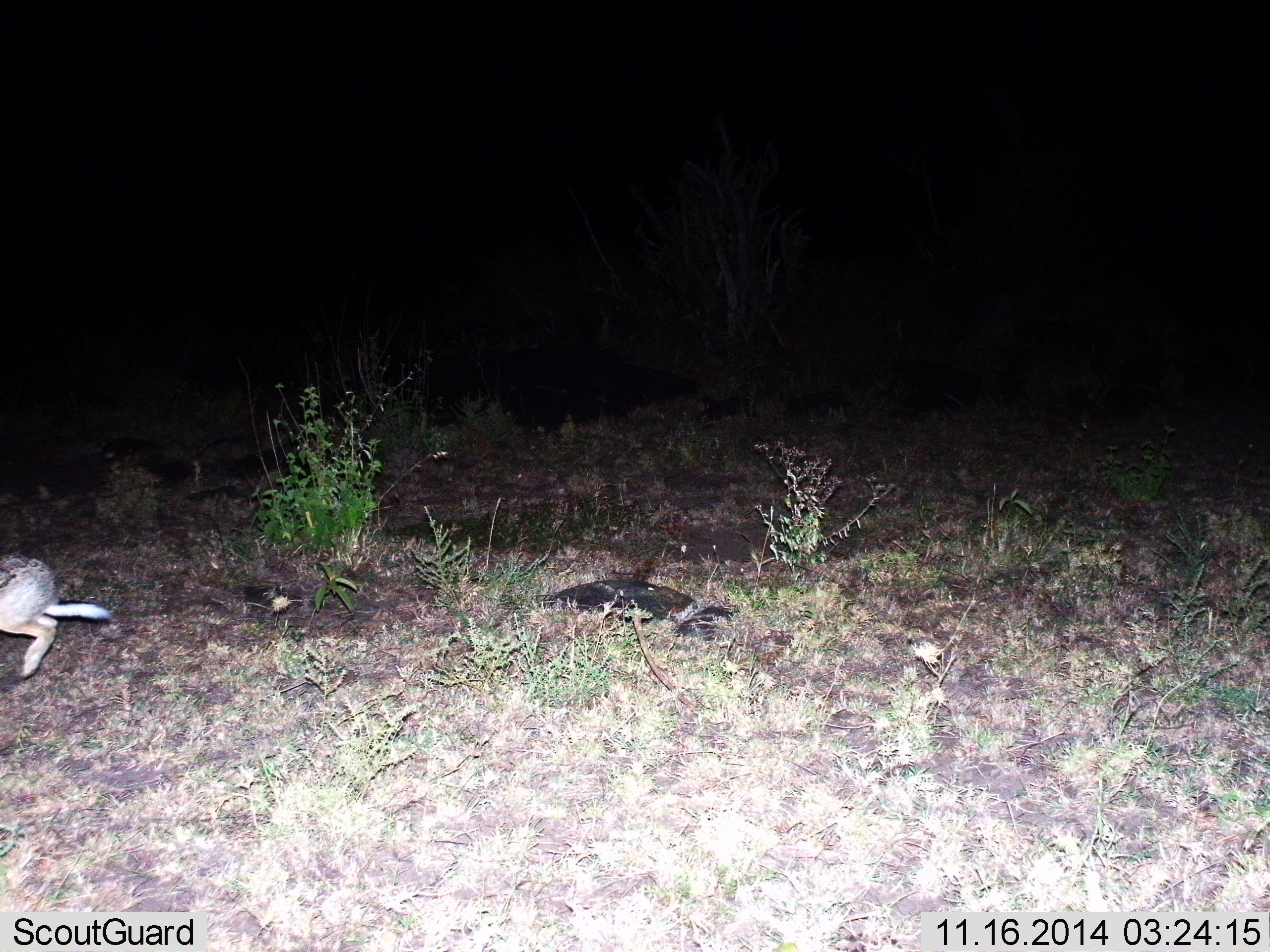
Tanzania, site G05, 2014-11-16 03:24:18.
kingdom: Animalia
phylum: Chordata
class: Mammalia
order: Lagomorpha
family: Leporidae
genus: Lepus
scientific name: Lepus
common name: hare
Hare (Lepus), count 1. Behavior (volunteer vote fractions): standing 0%, resting 0%, moving 100%, interacting 0%. Young present (vote fraction): 0%. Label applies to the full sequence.